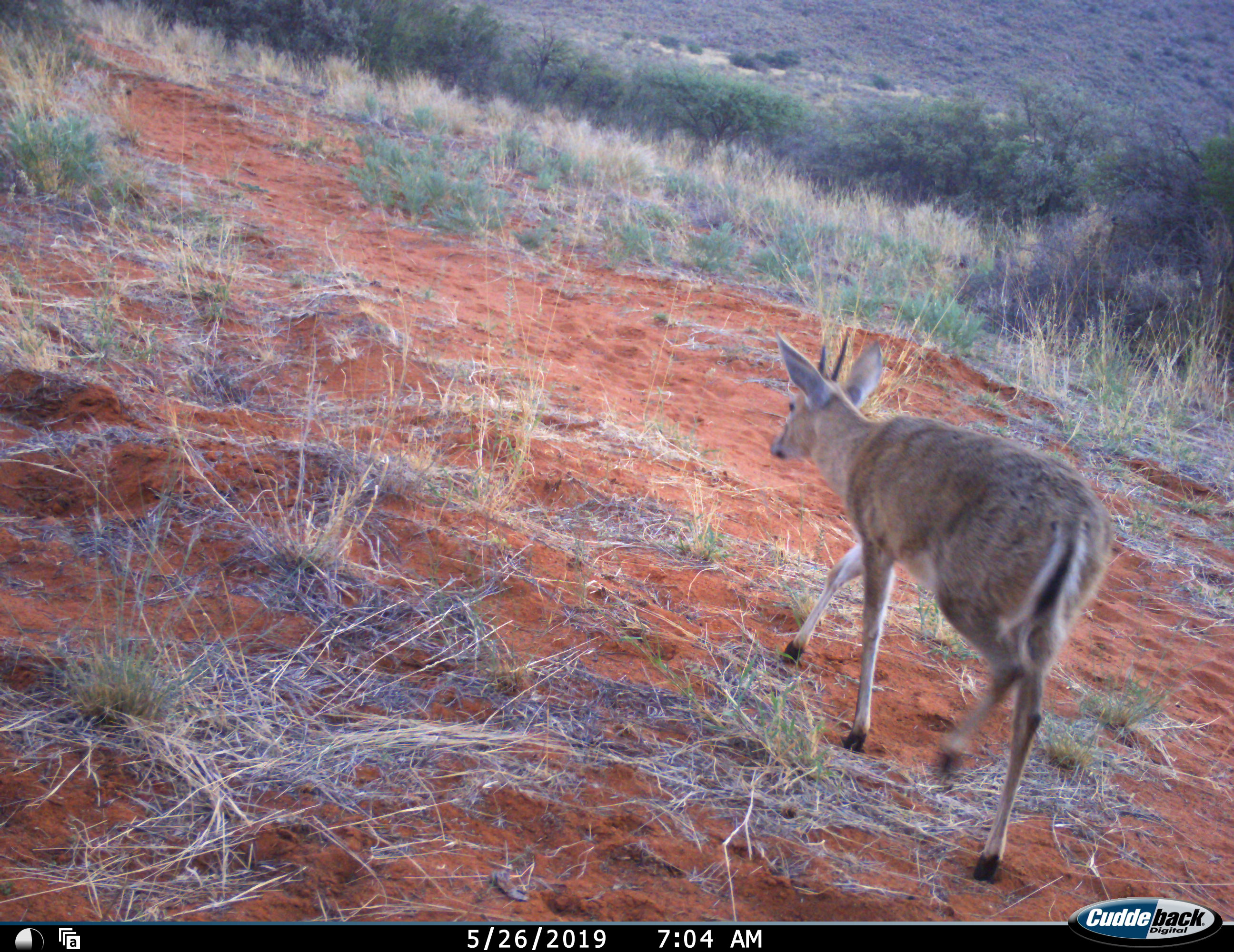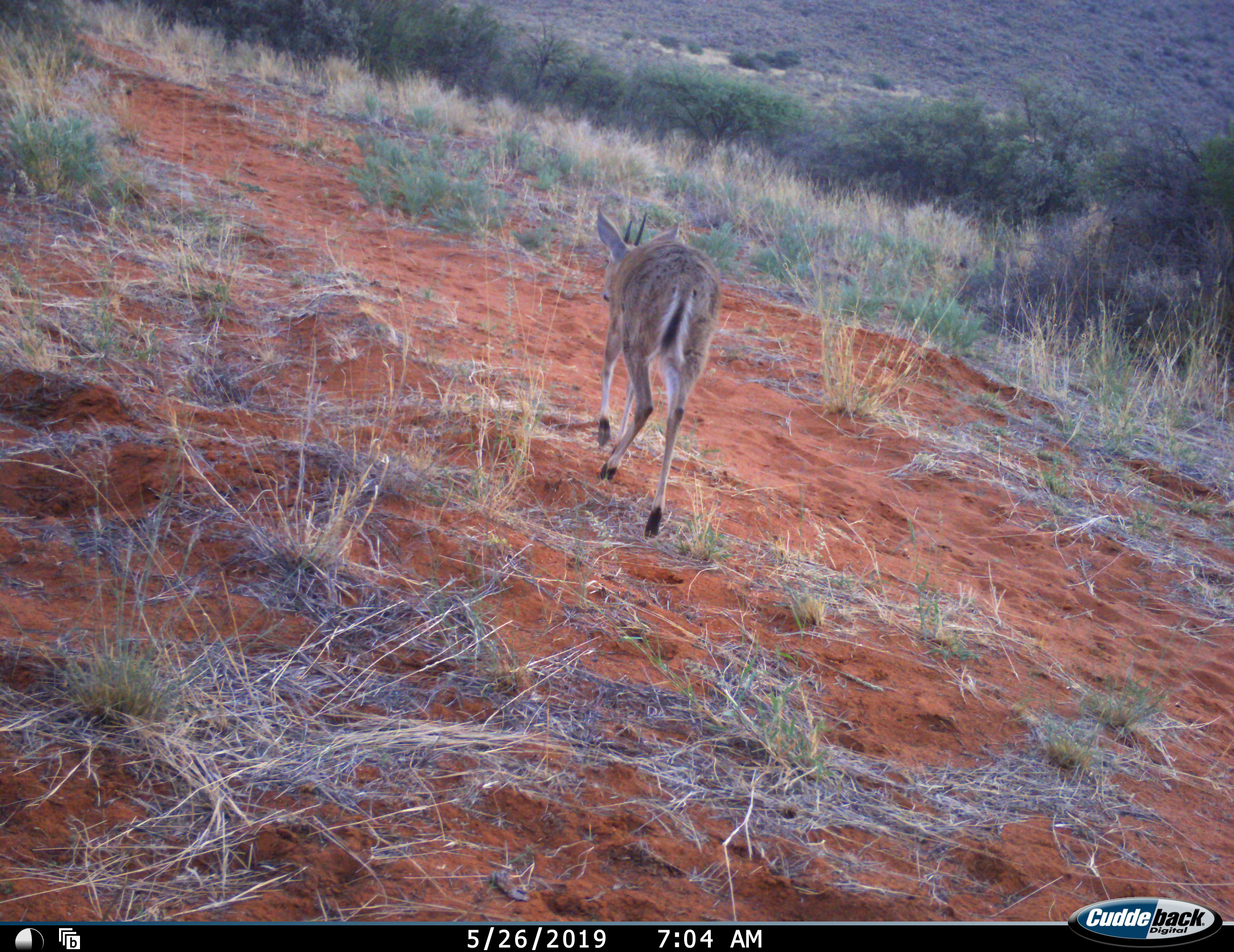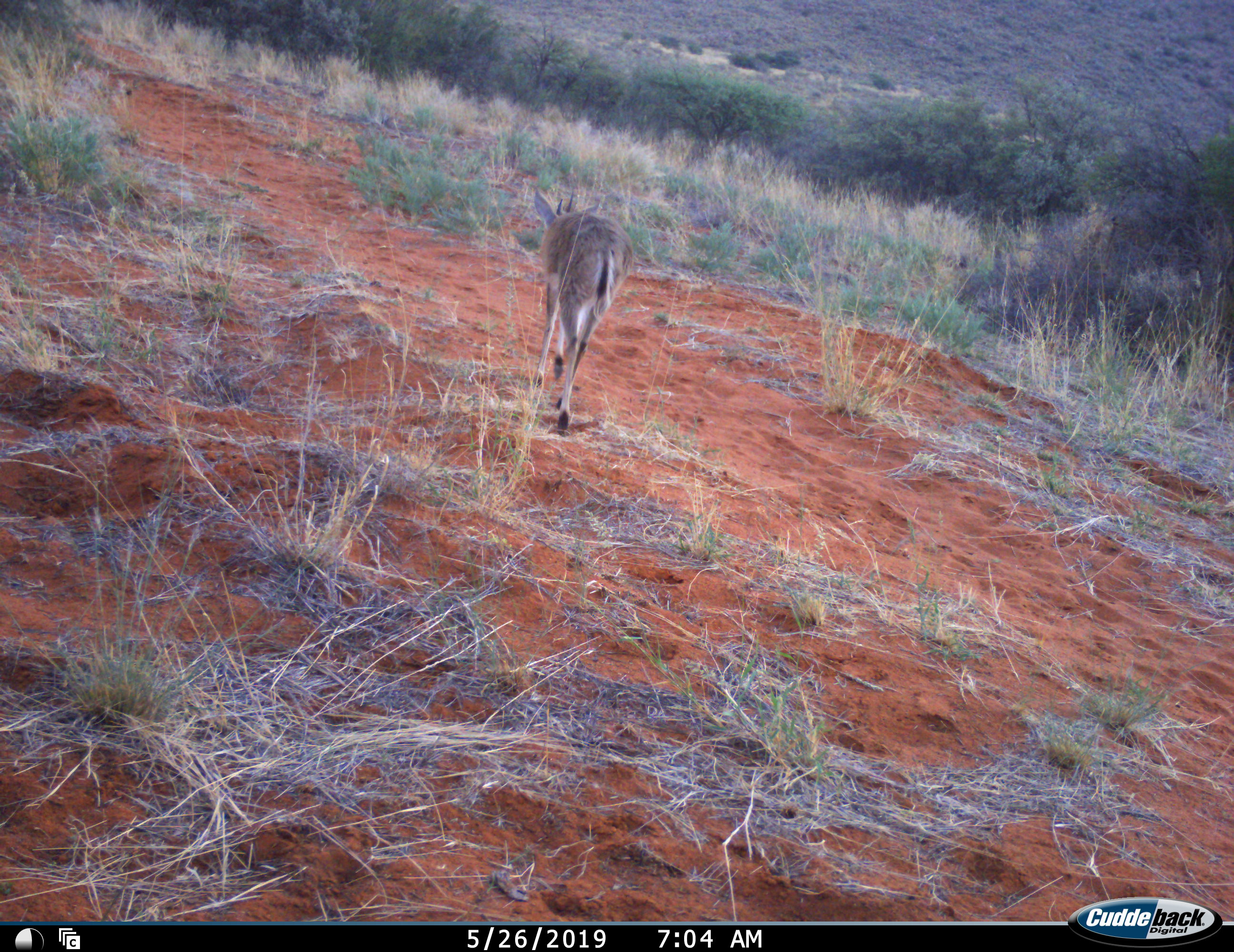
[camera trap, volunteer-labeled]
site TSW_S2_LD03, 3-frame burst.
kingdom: Animalia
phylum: Chordata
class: Mammalia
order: Artiodactyla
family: Bovidae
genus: Sylvicapra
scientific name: Sylvicapra grimmia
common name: common duiker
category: duikercommongrey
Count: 1.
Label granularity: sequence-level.